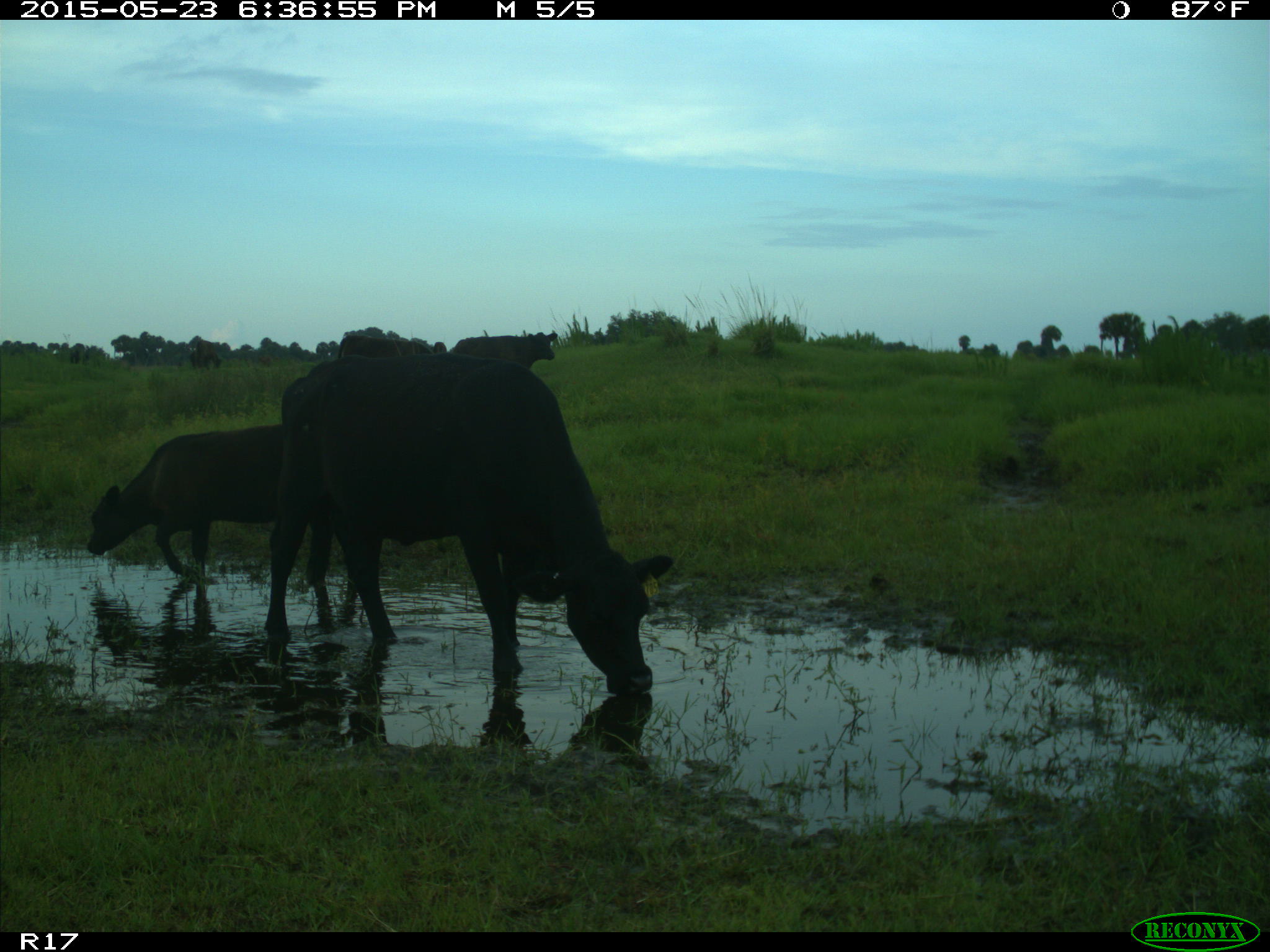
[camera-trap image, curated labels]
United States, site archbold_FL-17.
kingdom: Animalia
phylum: Chordata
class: Mammalia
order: Artiodactyla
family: Bovidae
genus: Bos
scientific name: Bos taurus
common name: domestic cow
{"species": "Bos taurus (domestic cow)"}